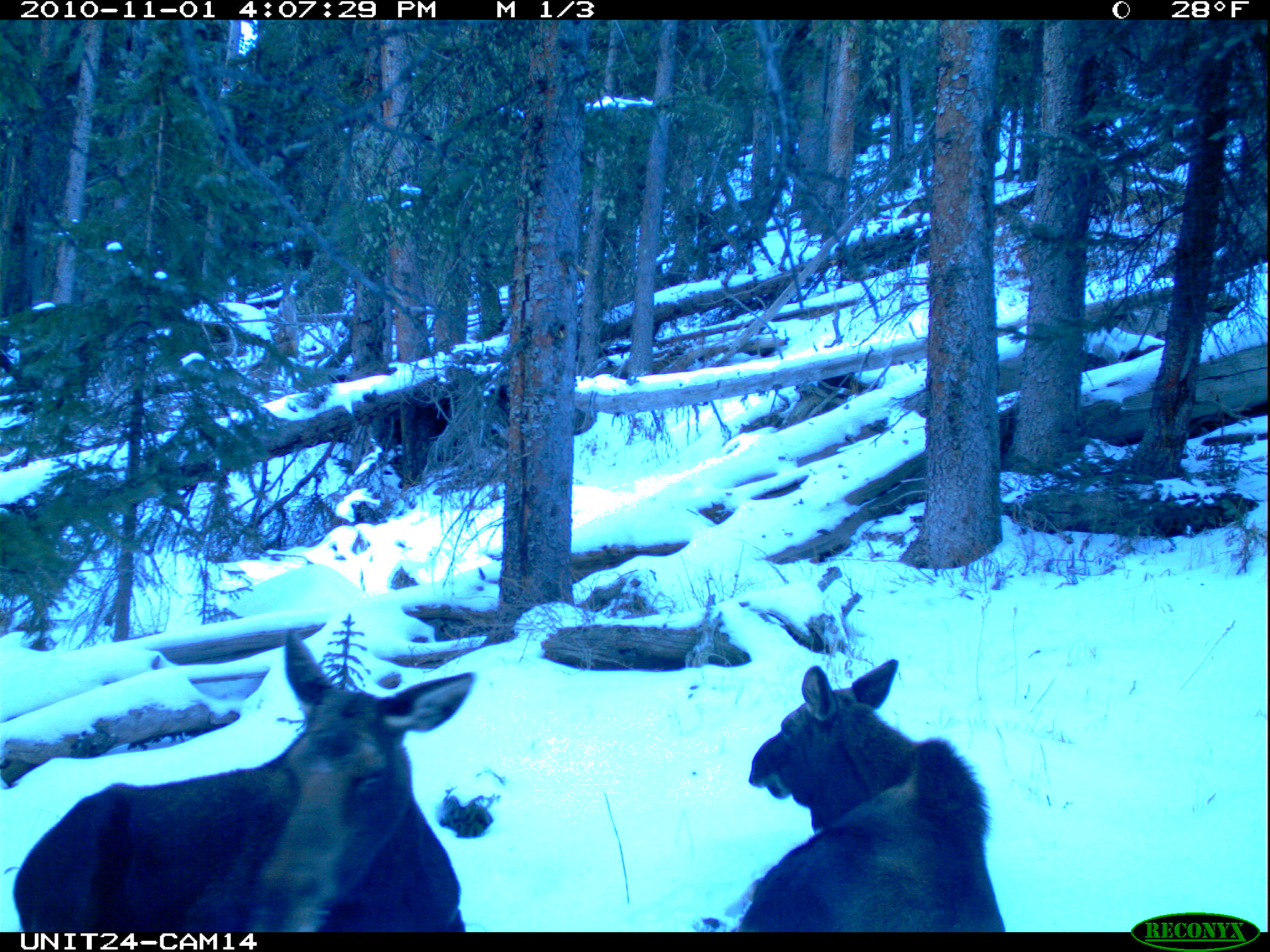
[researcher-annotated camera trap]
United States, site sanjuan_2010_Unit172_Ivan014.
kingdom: Animalia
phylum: Chordata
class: Mammalia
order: Artiodactyla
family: Cervidae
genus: Alces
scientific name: Alces alces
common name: moose